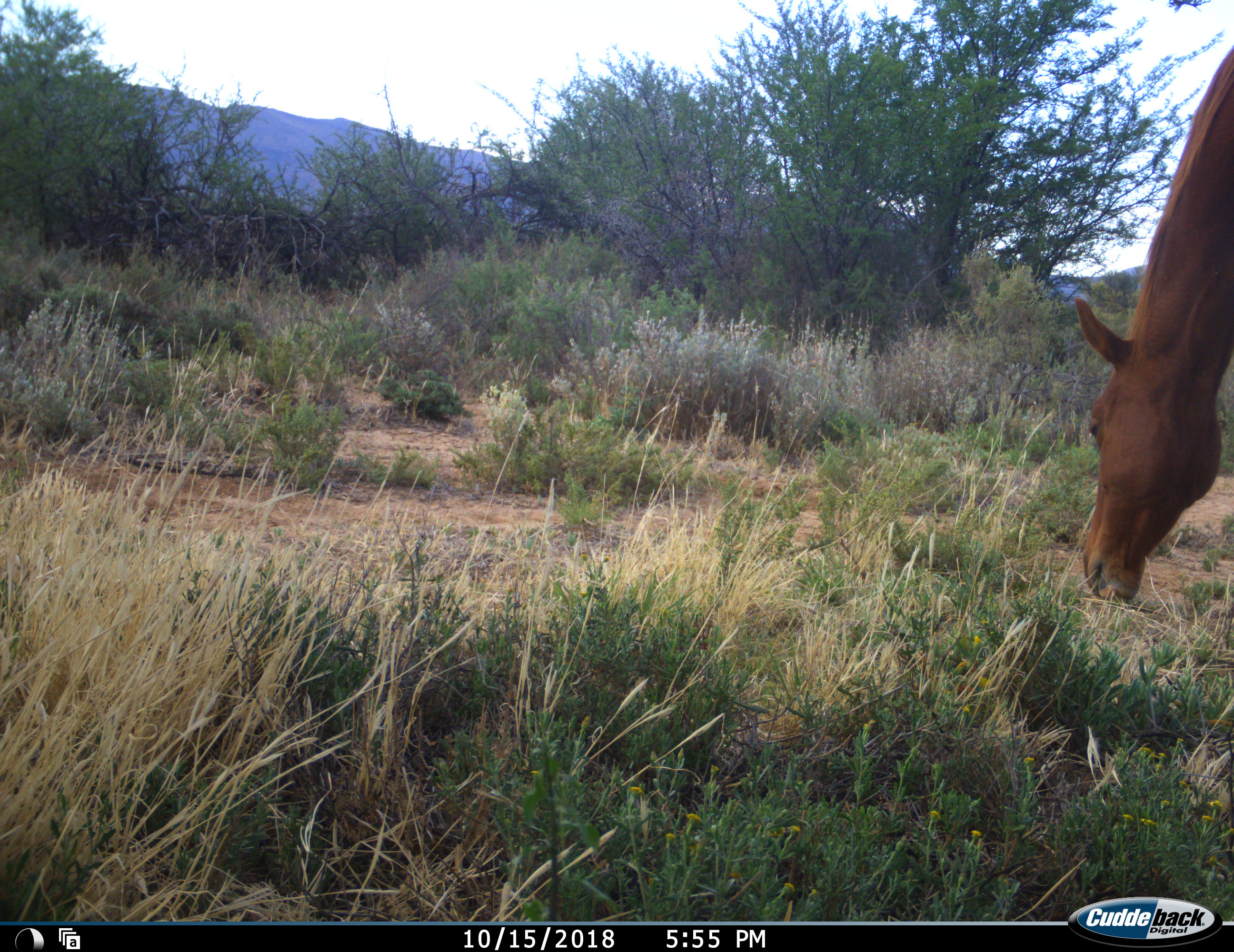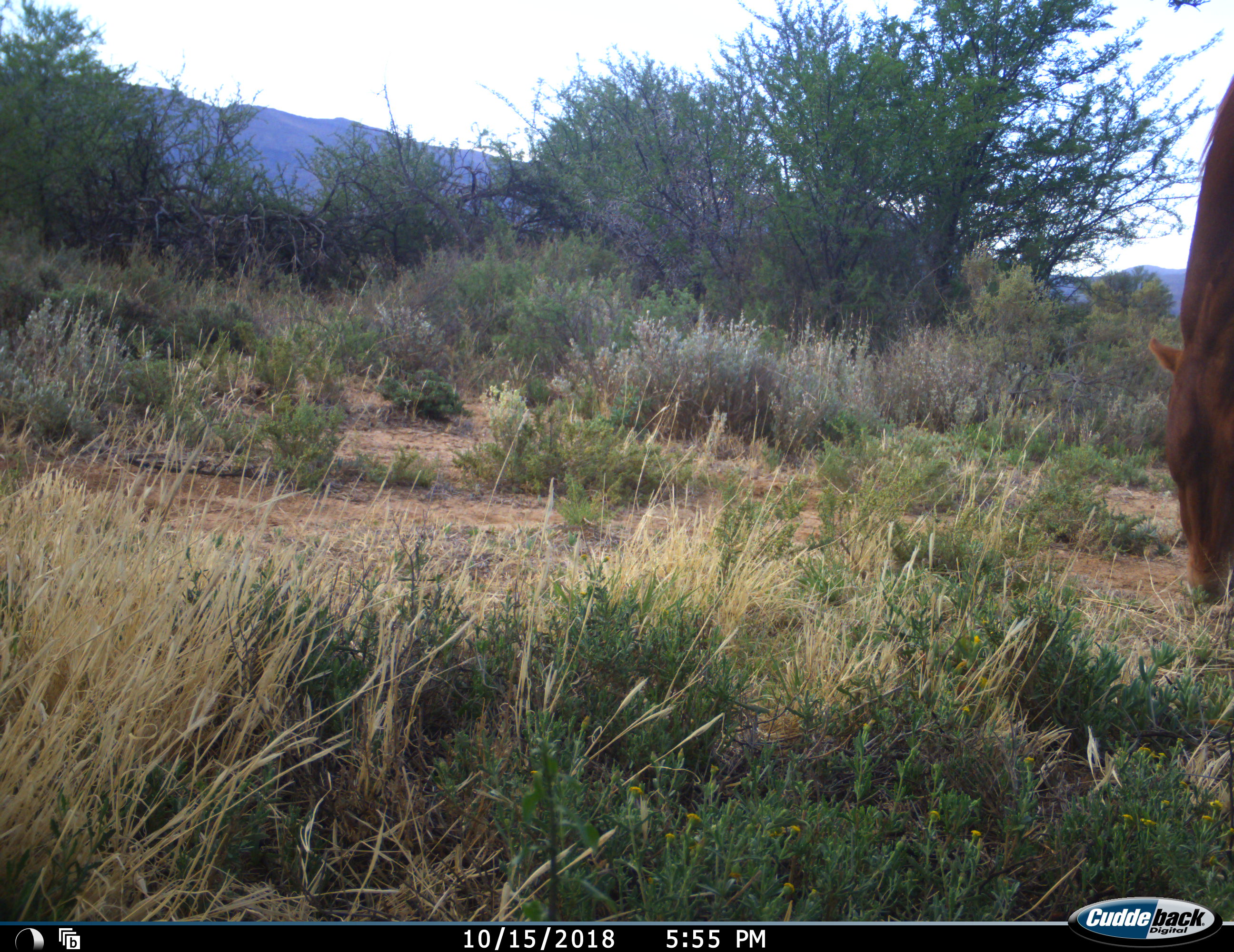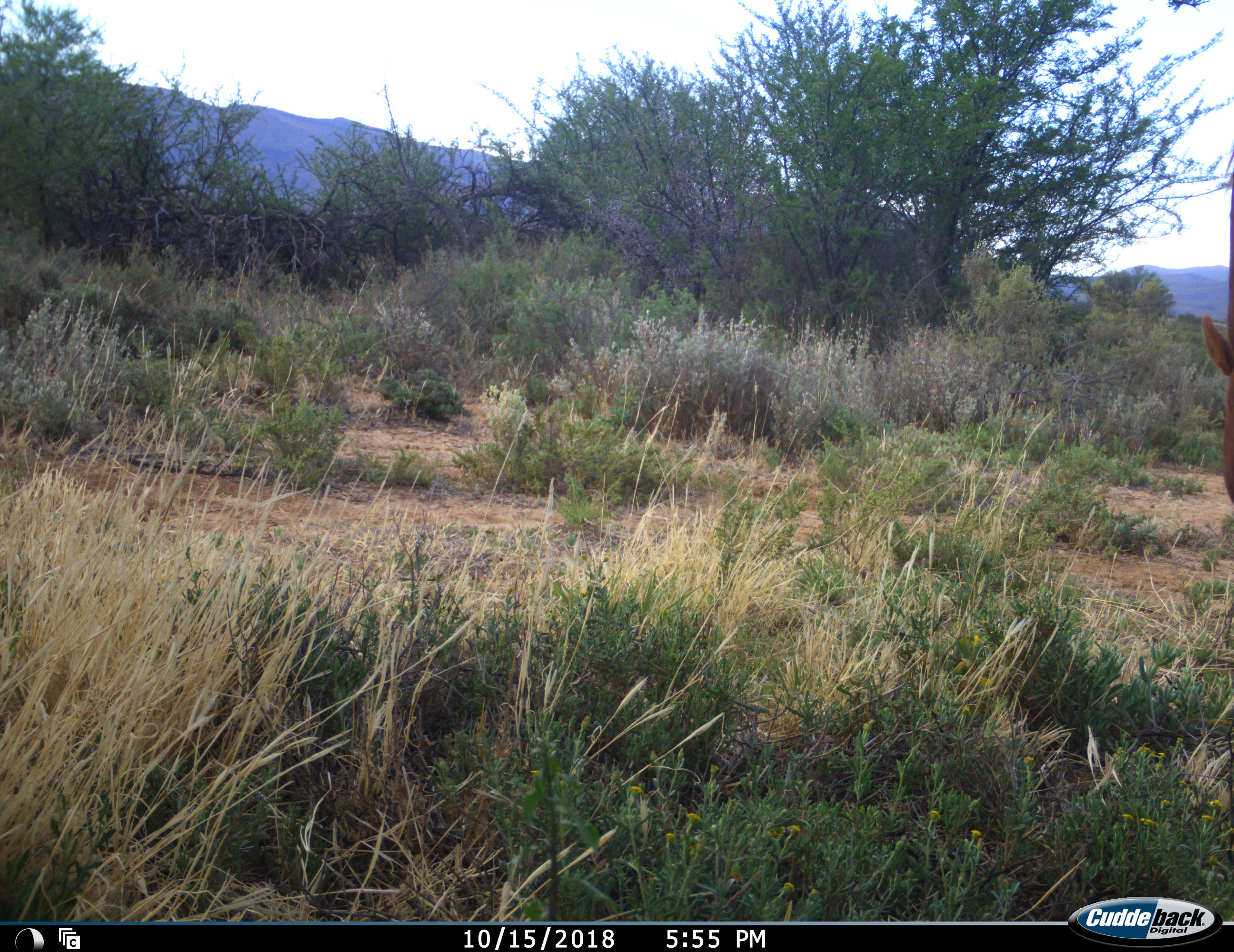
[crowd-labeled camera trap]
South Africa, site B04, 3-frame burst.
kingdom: Animalia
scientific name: Animalia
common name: animal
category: domesticanimal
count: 1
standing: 0%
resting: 0%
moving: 0%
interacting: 0%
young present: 0%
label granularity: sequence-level